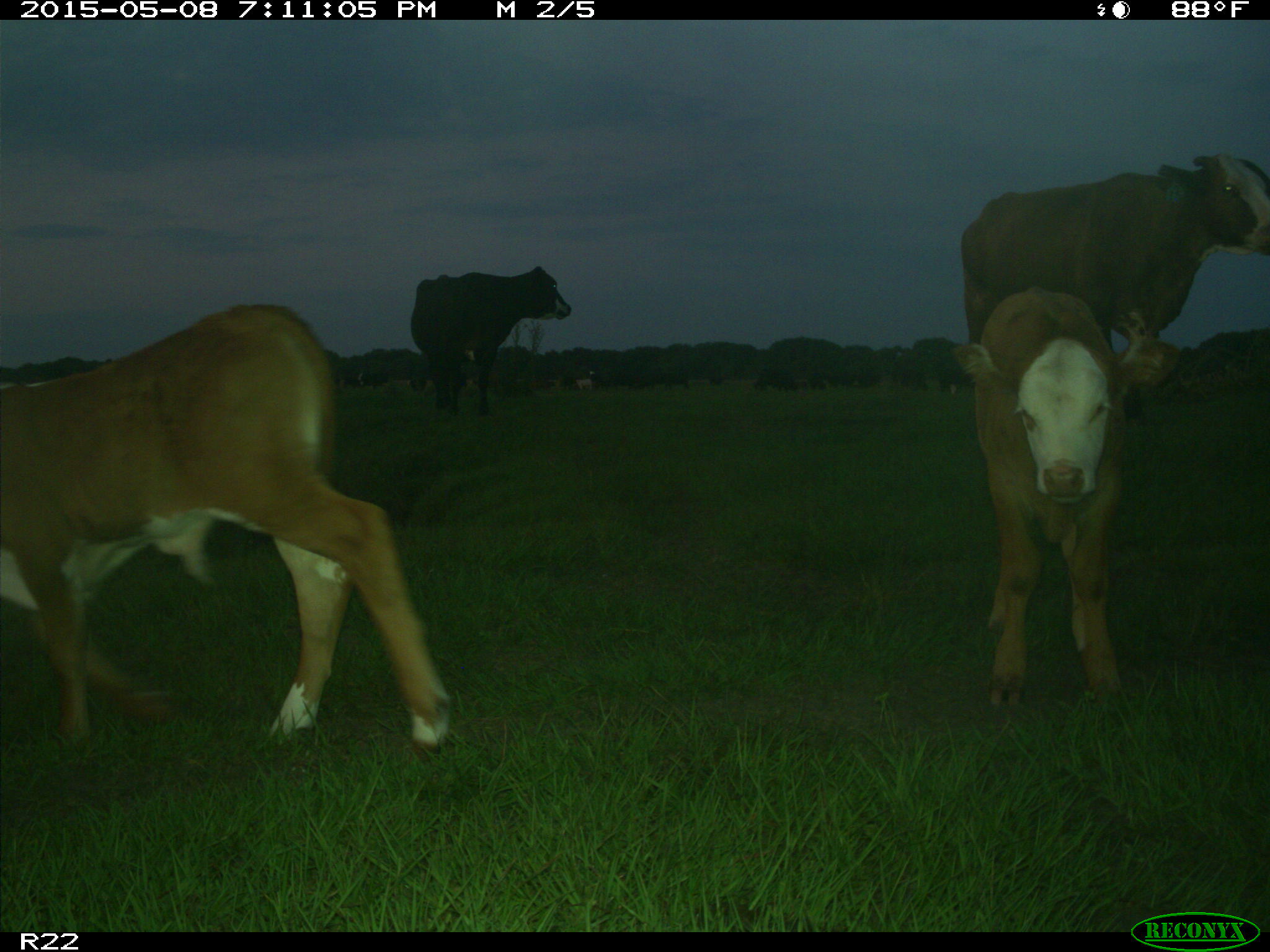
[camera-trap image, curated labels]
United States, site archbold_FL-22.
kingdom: Animalia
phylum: Chordata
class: Mammalia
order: Artiodactyla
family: Bovidae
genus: Bos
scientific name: Bos taurus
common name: domestic cow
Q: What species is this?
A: Bos taurus (domestic cow).